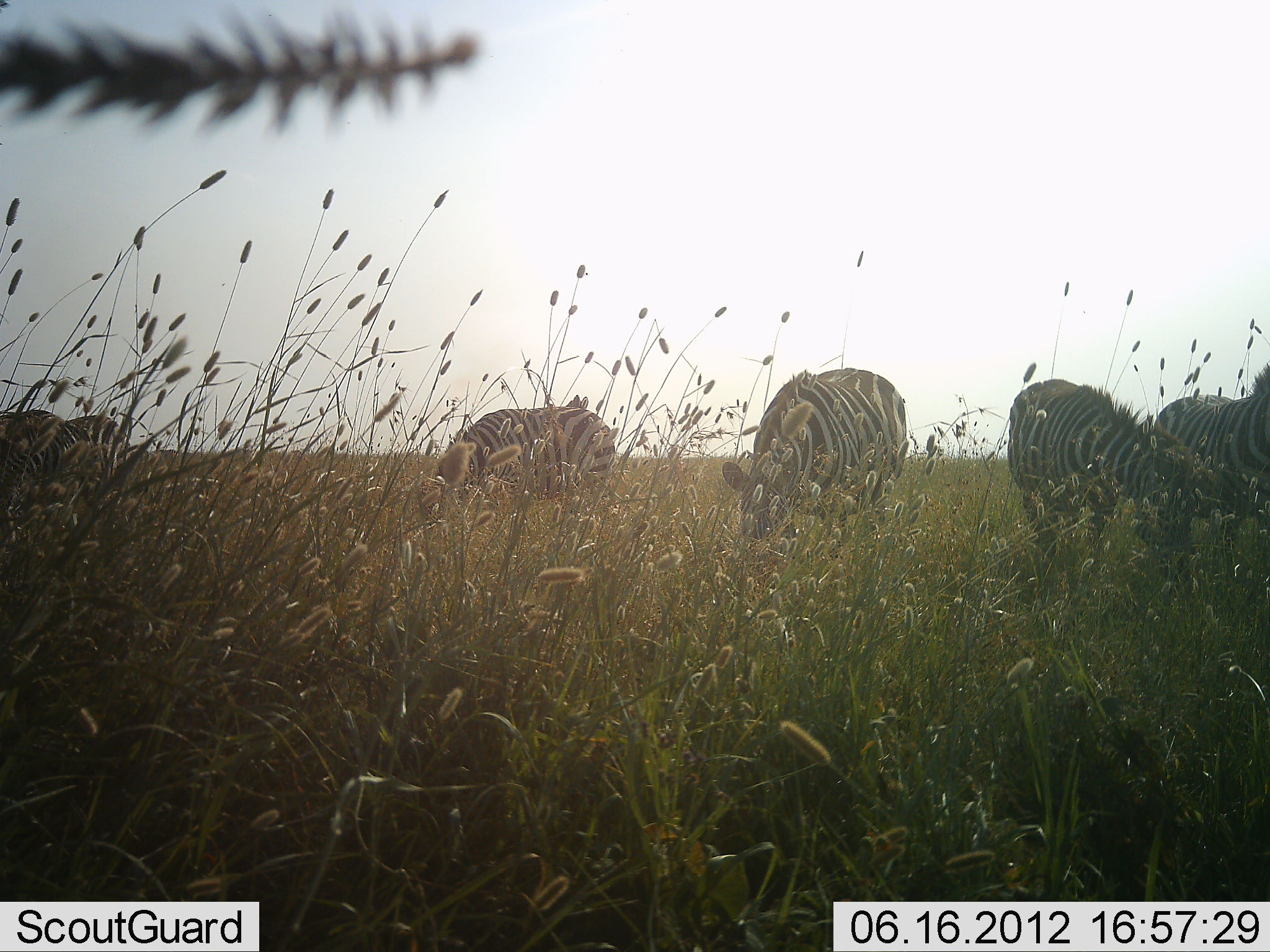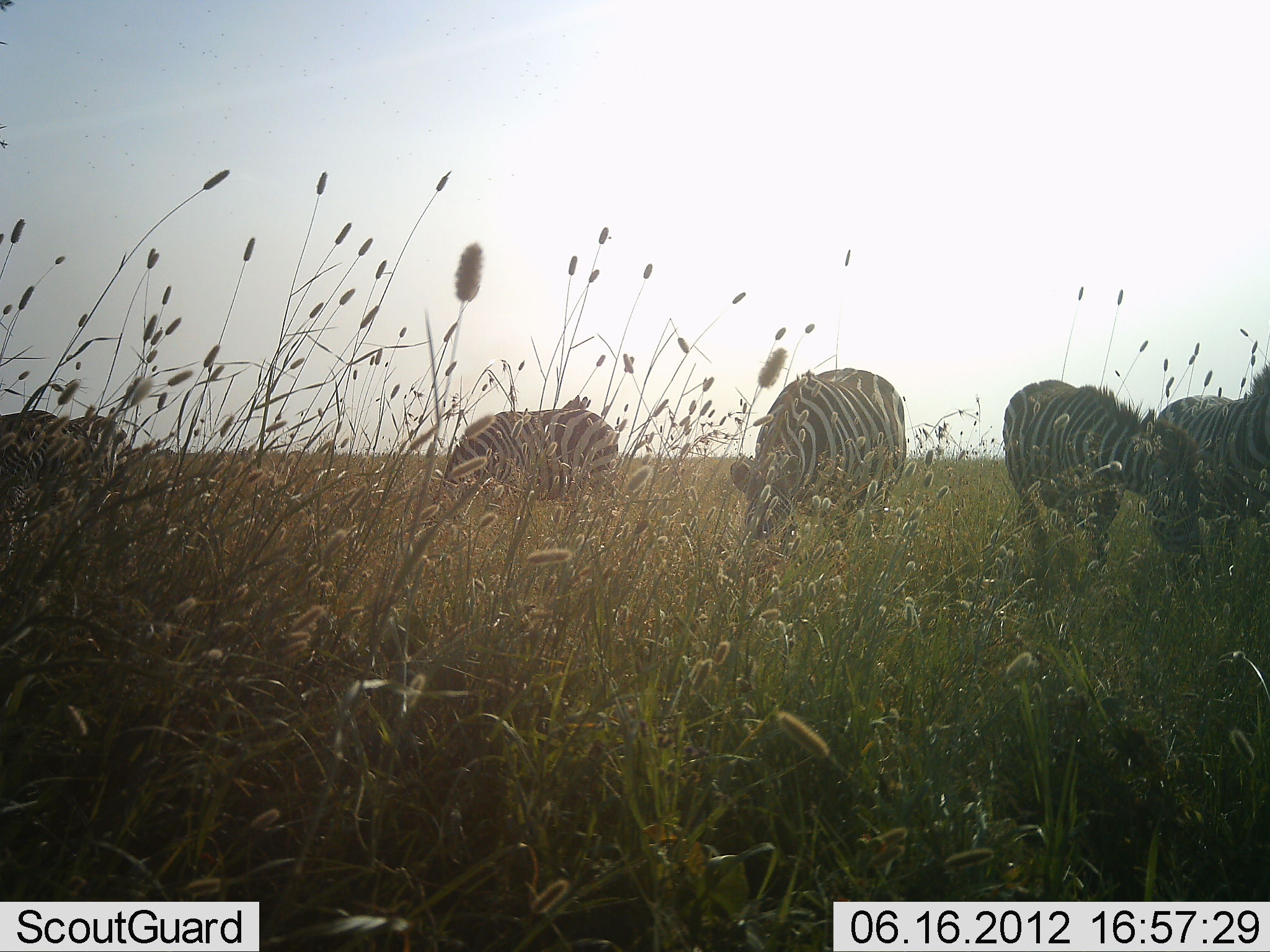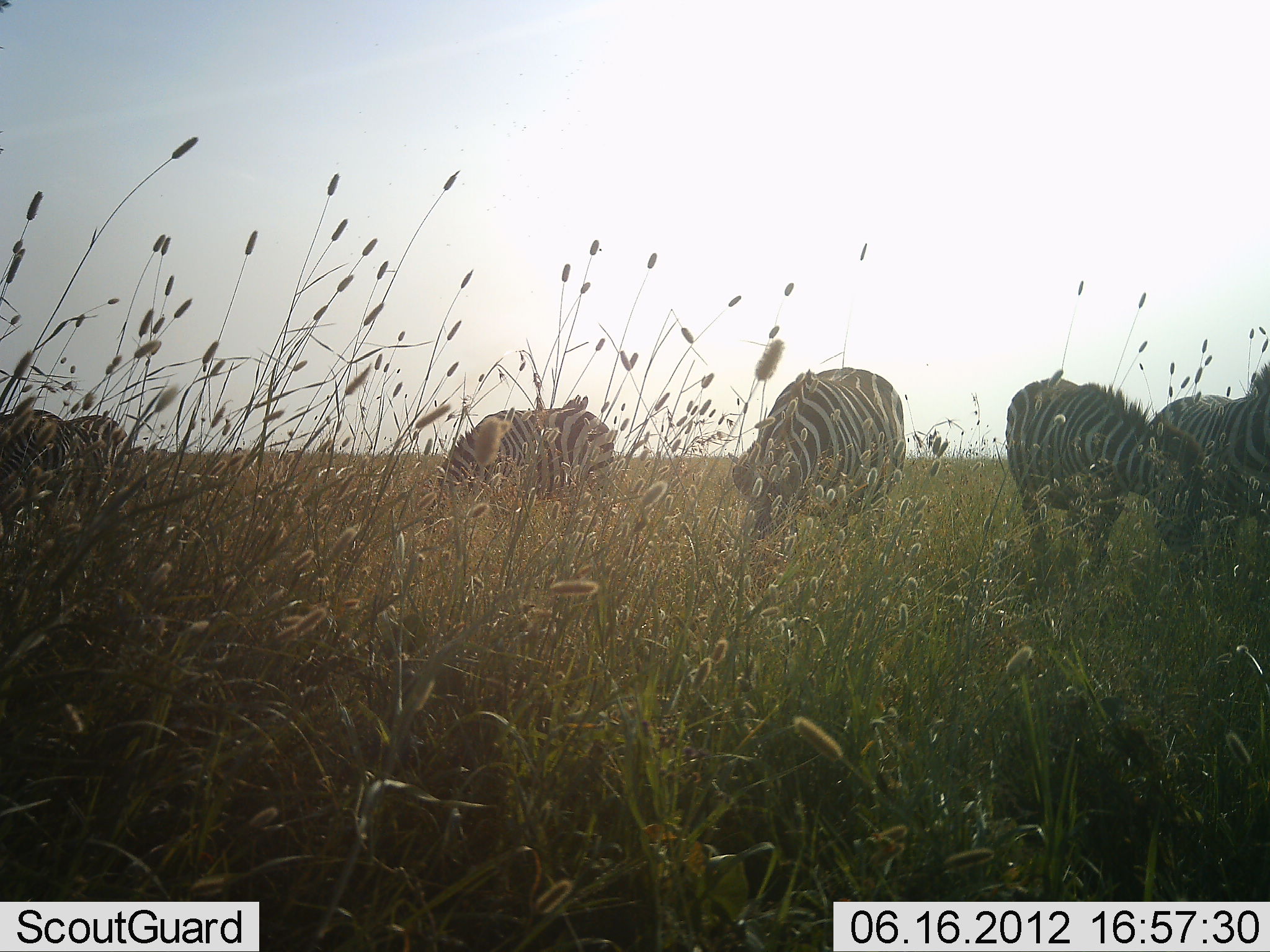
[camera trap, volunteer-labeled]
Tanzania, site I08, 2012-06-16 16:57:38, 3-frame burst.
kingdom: Animalia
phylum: Chordata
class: Mammalia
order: Perissodactyla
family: Equidae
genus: Equus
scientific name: Equus quagga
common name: plains zebra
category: zebra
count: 5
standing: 30%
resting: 10%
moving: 0%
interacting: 0%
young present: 0%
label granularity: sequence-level